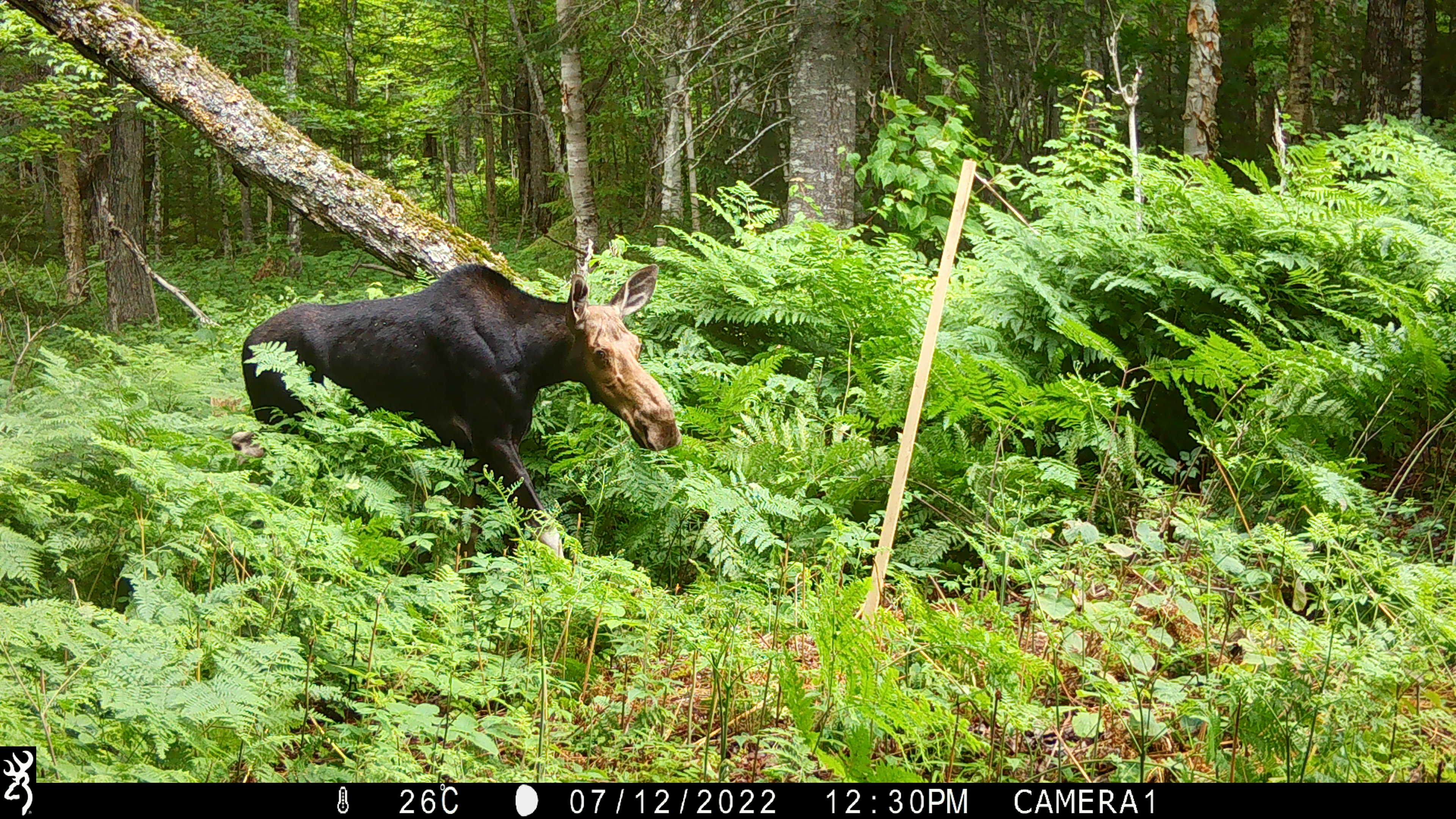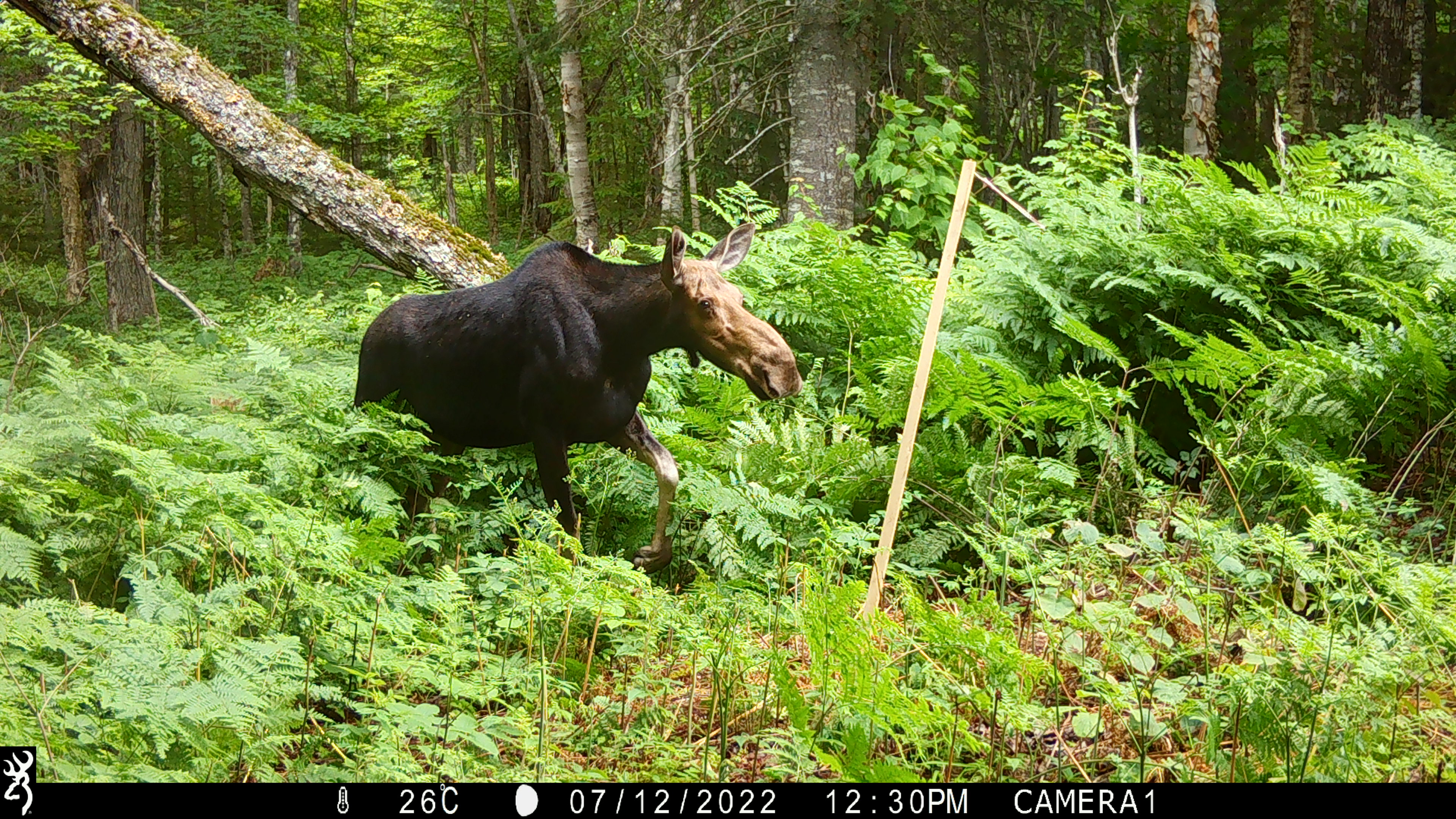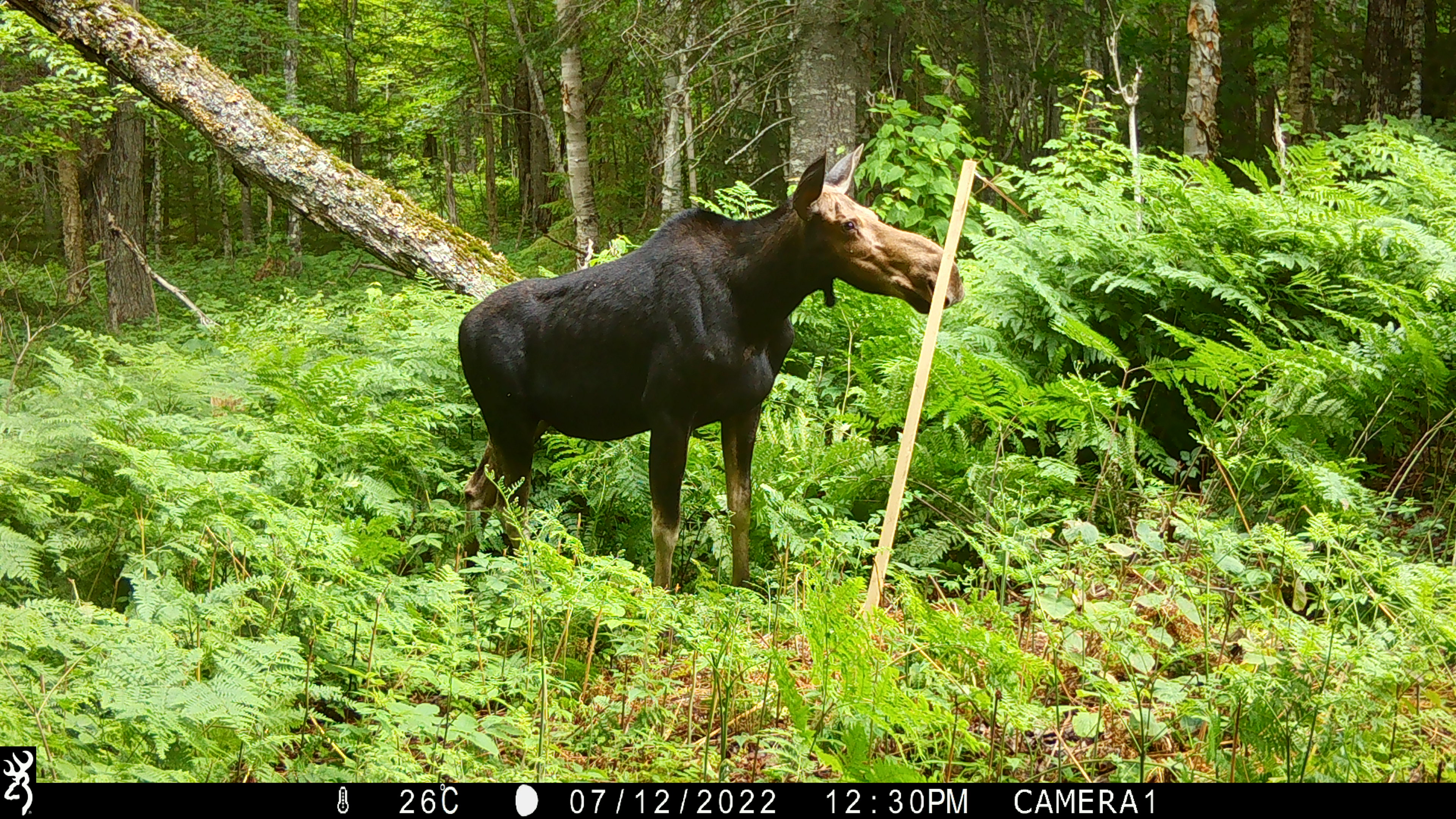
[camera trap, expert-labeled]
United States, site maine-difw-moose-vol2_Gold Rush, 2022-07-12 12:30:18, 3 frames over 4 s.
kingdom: Animalia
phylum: Chordata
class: Mammalia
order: Artiodactyla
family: Cervidae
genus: Alces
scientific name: Alces alces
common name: moose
Moose (Alces alces).